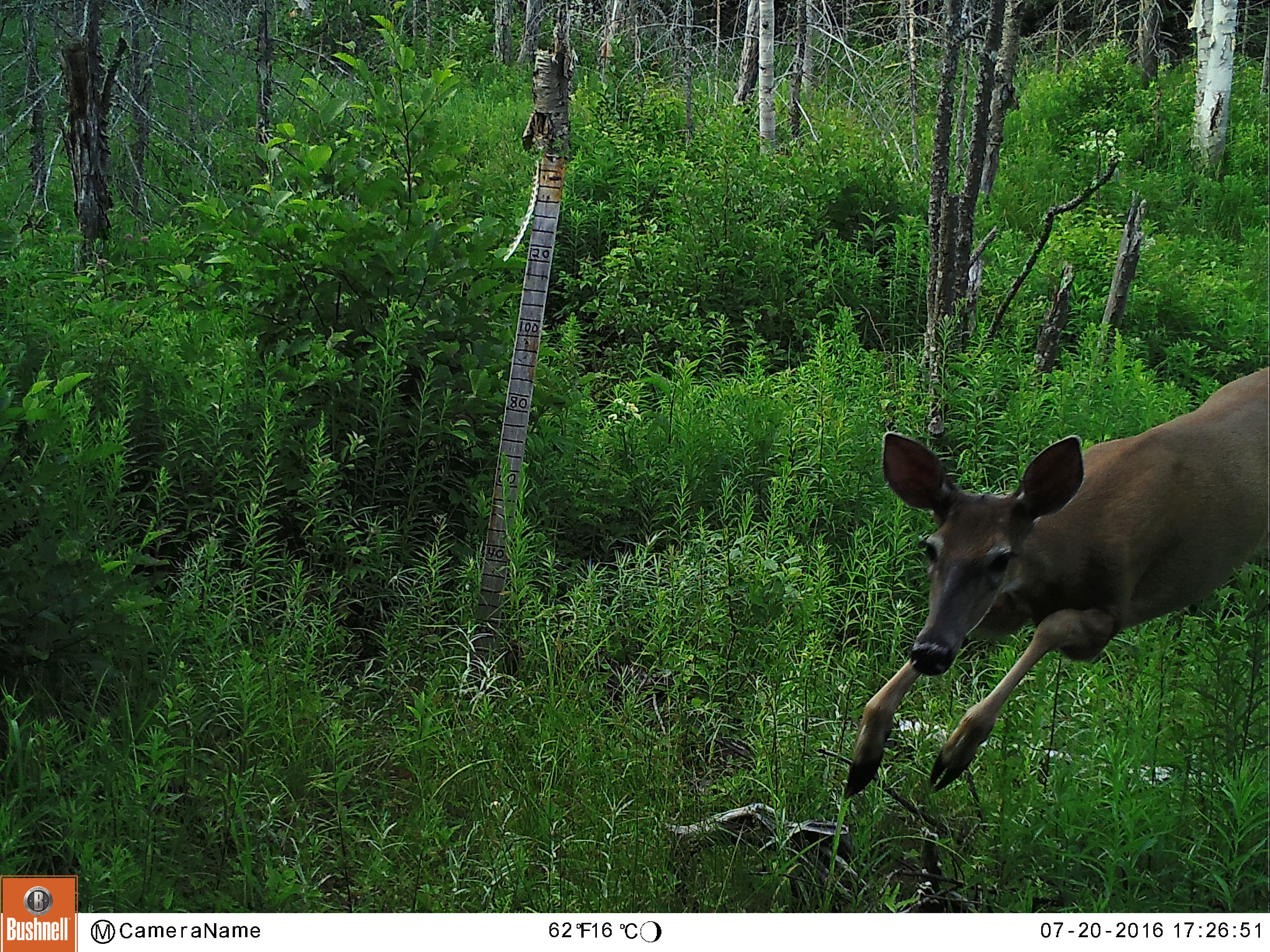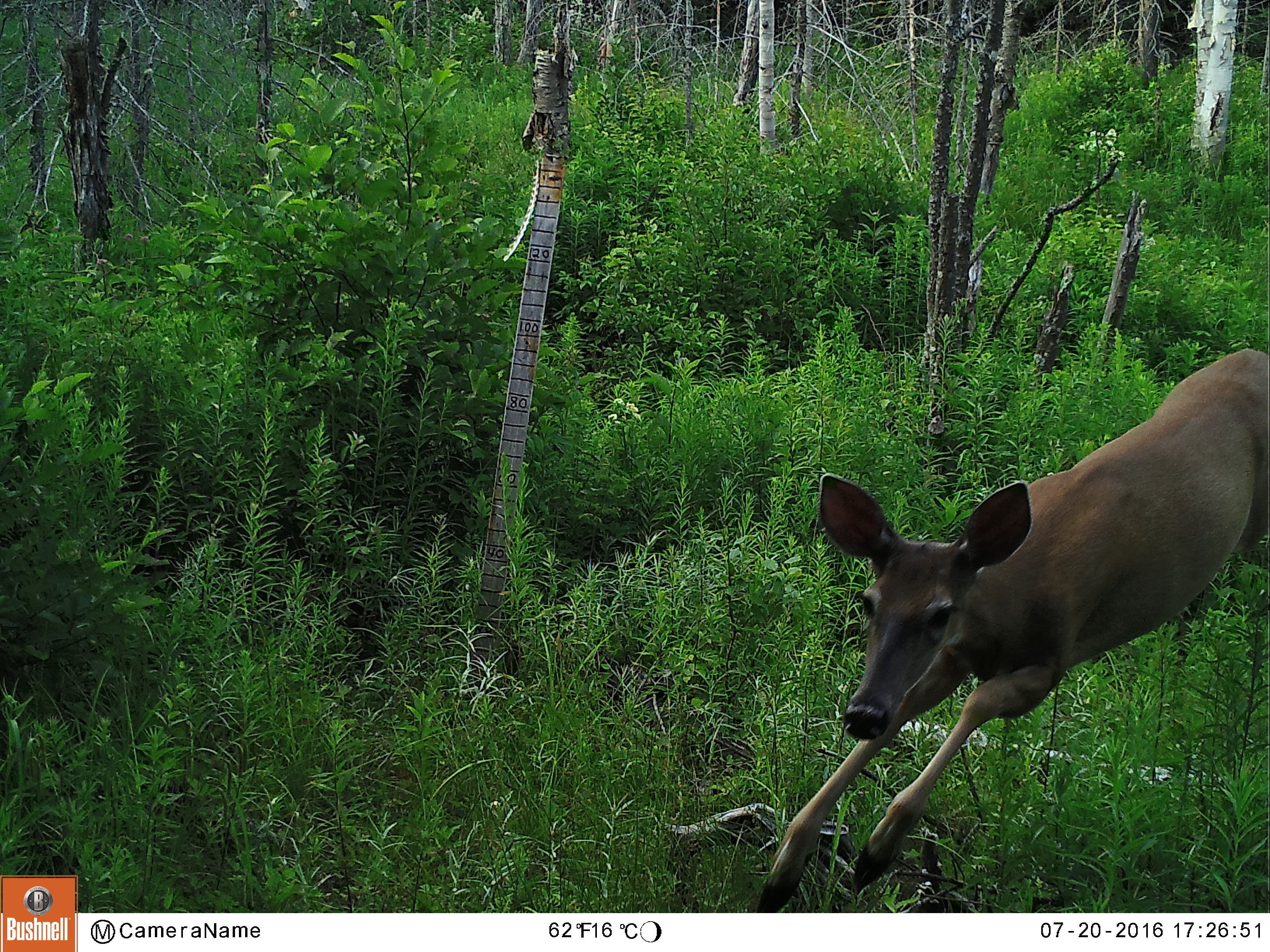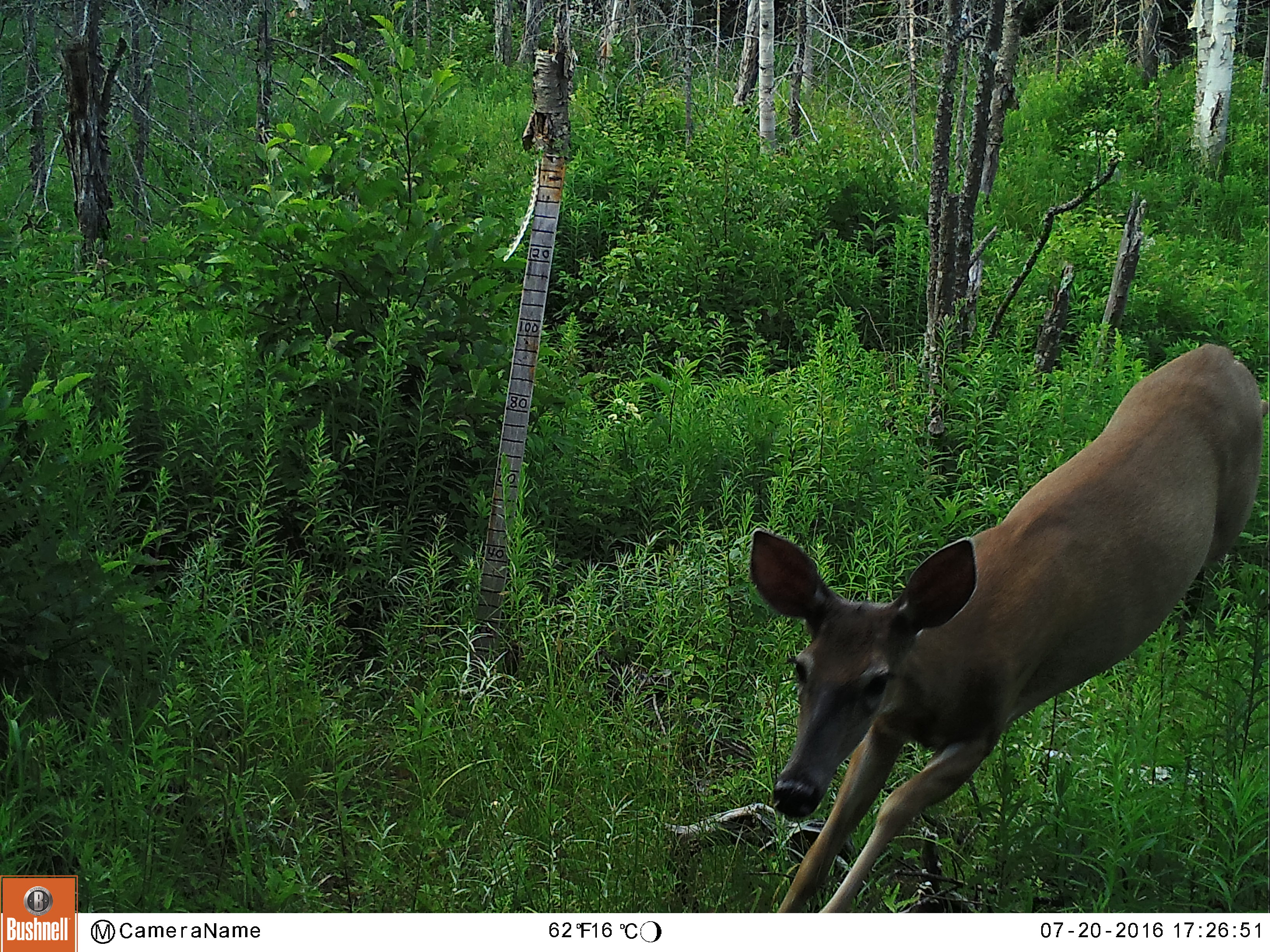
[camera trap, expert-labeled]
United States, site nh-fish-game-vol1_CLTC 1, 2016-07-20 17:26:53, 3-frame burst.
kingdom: Animalia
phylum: Chordata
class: Mammalia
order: Artiodactyla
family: Cervidae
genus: Odocoileus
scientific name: Odocoileus virginianus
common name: white-tailed deer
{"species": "white-tailed deer (Odocoileus virginianus)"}